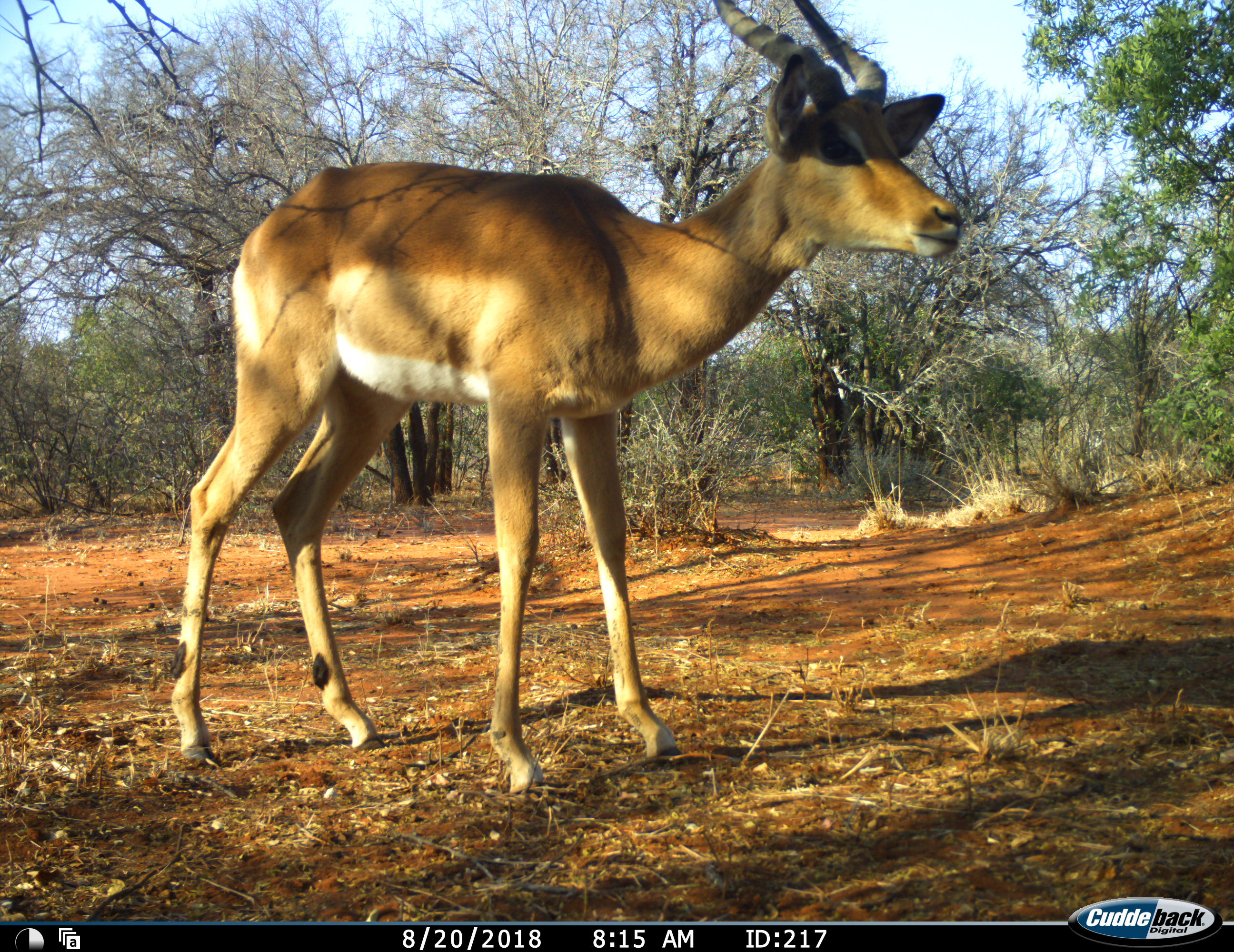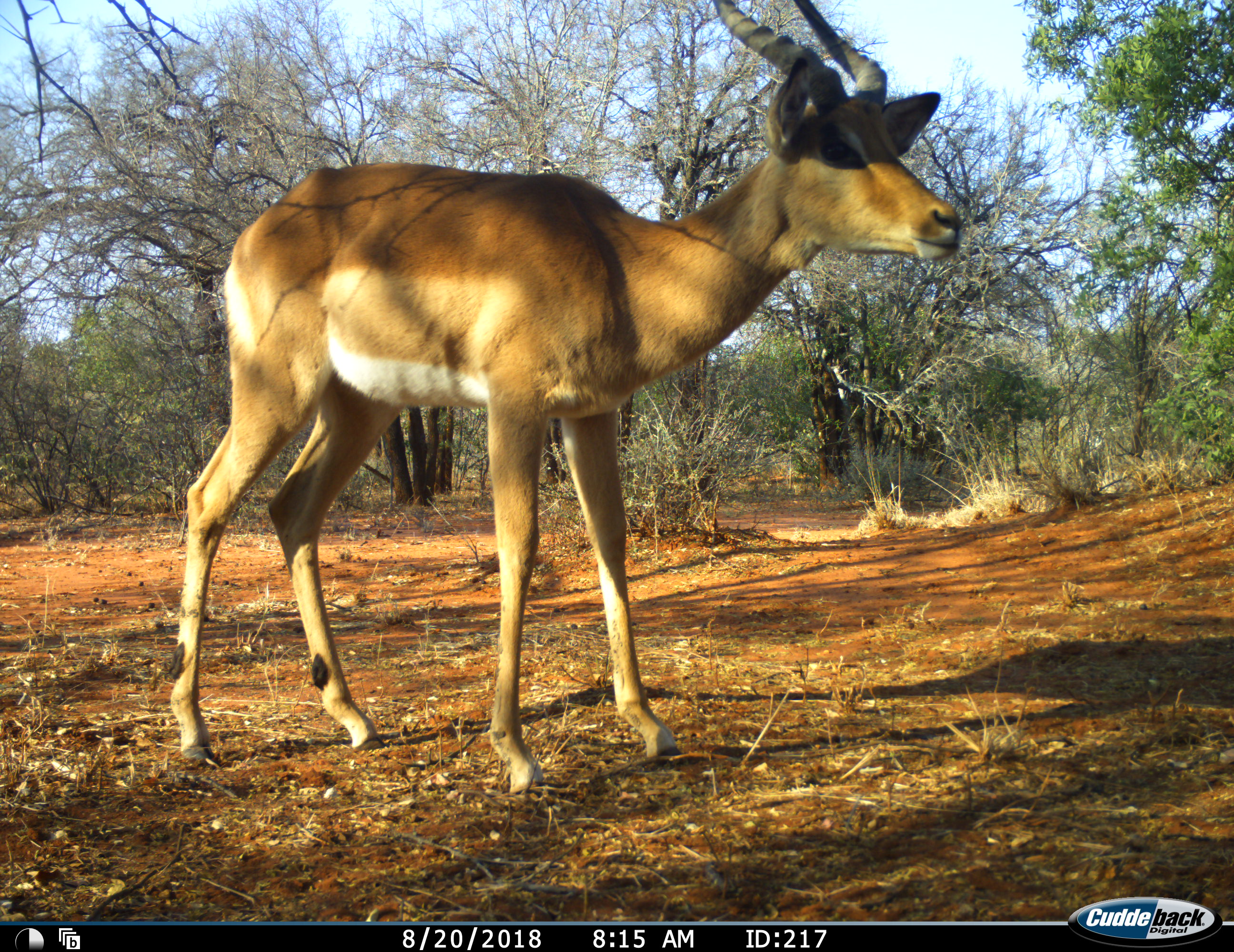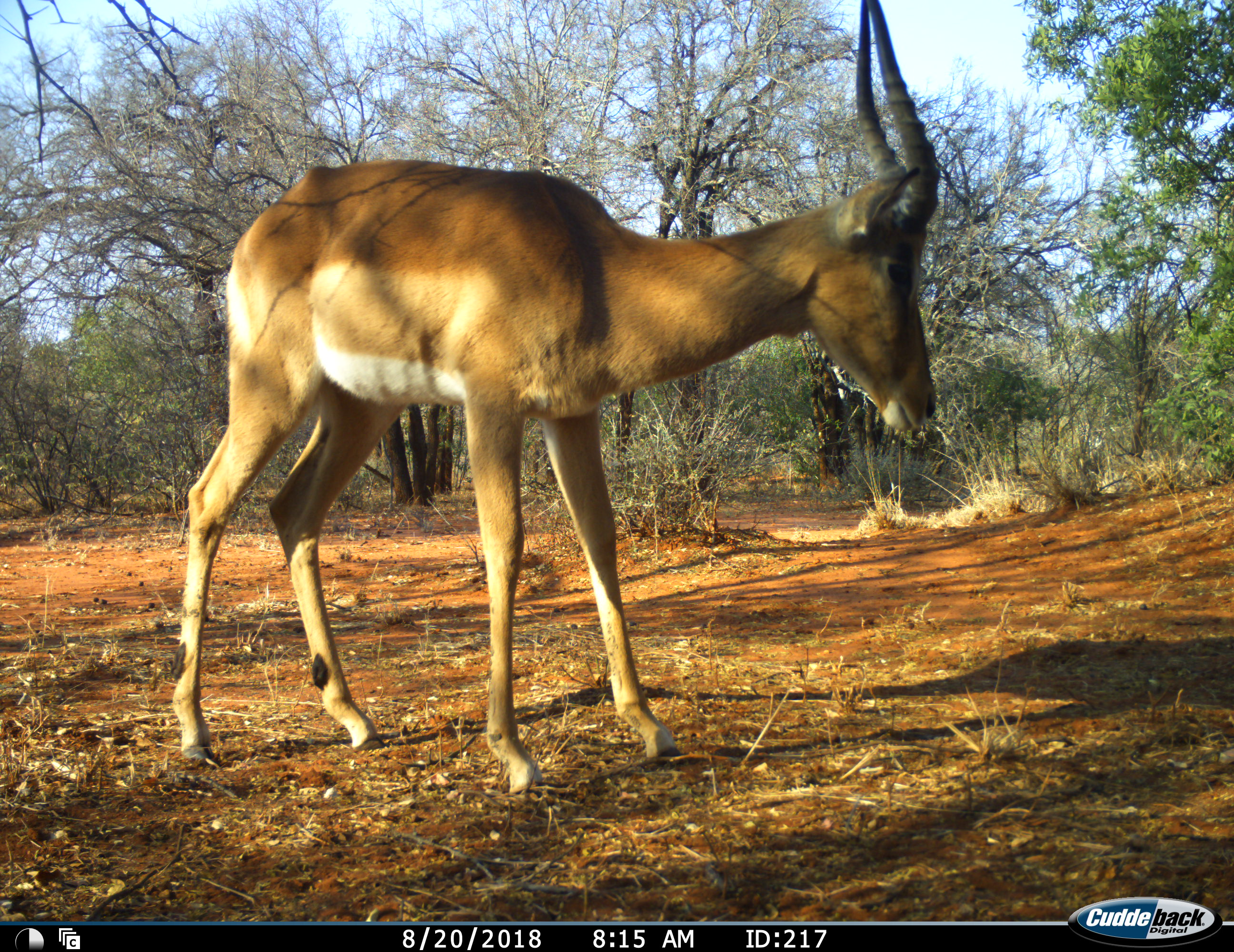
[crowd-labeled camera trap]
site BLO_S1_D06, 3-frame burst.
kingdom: Animalia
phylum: Chordata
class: Mammalia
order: Artiodactyla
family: Bovidae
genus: Aepyceros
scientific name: Aepyceros melampus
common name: impala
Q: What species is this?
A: Impala (Aepyceros melampus).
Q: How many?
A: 1.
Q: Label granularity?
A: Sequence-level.